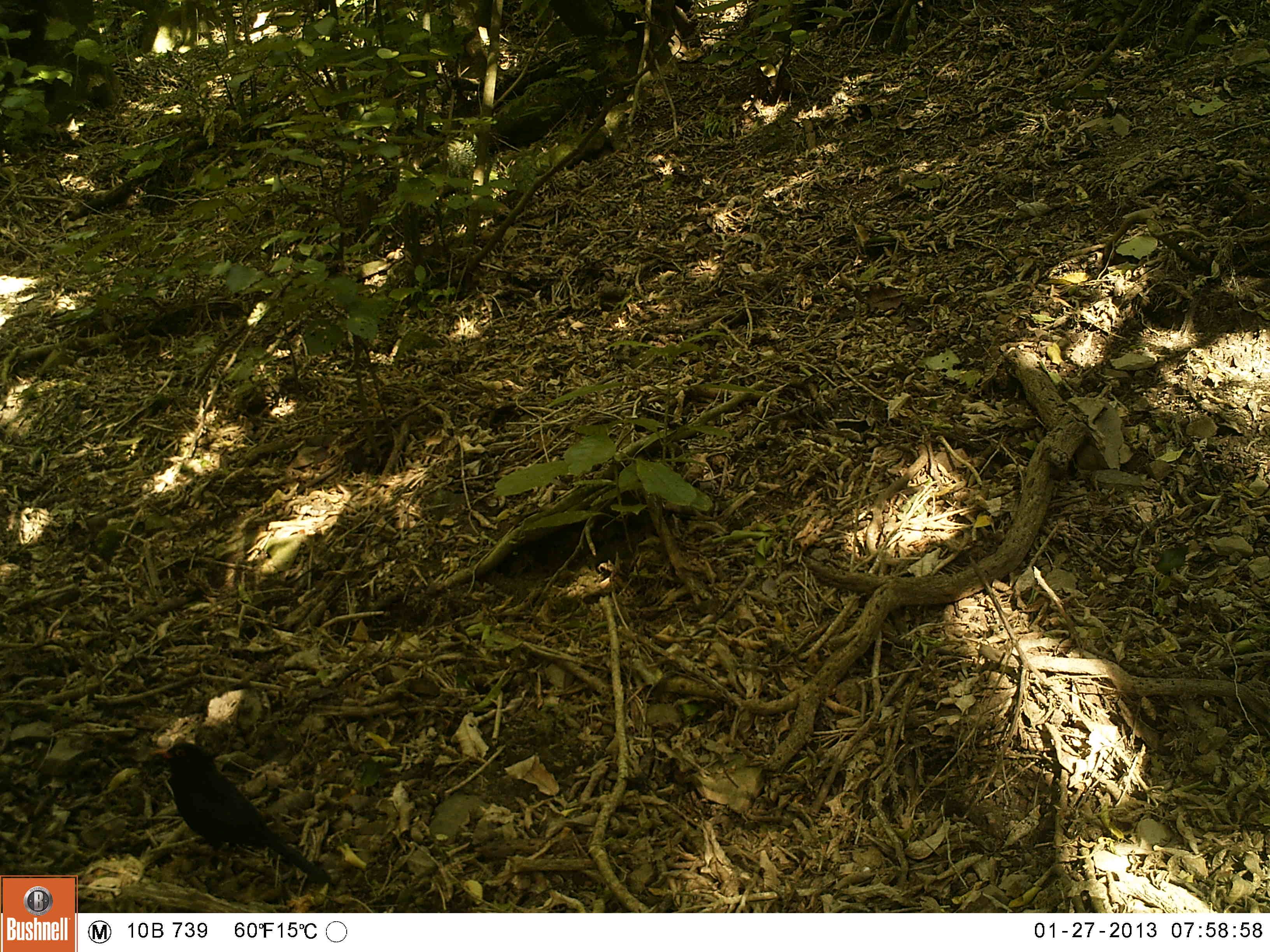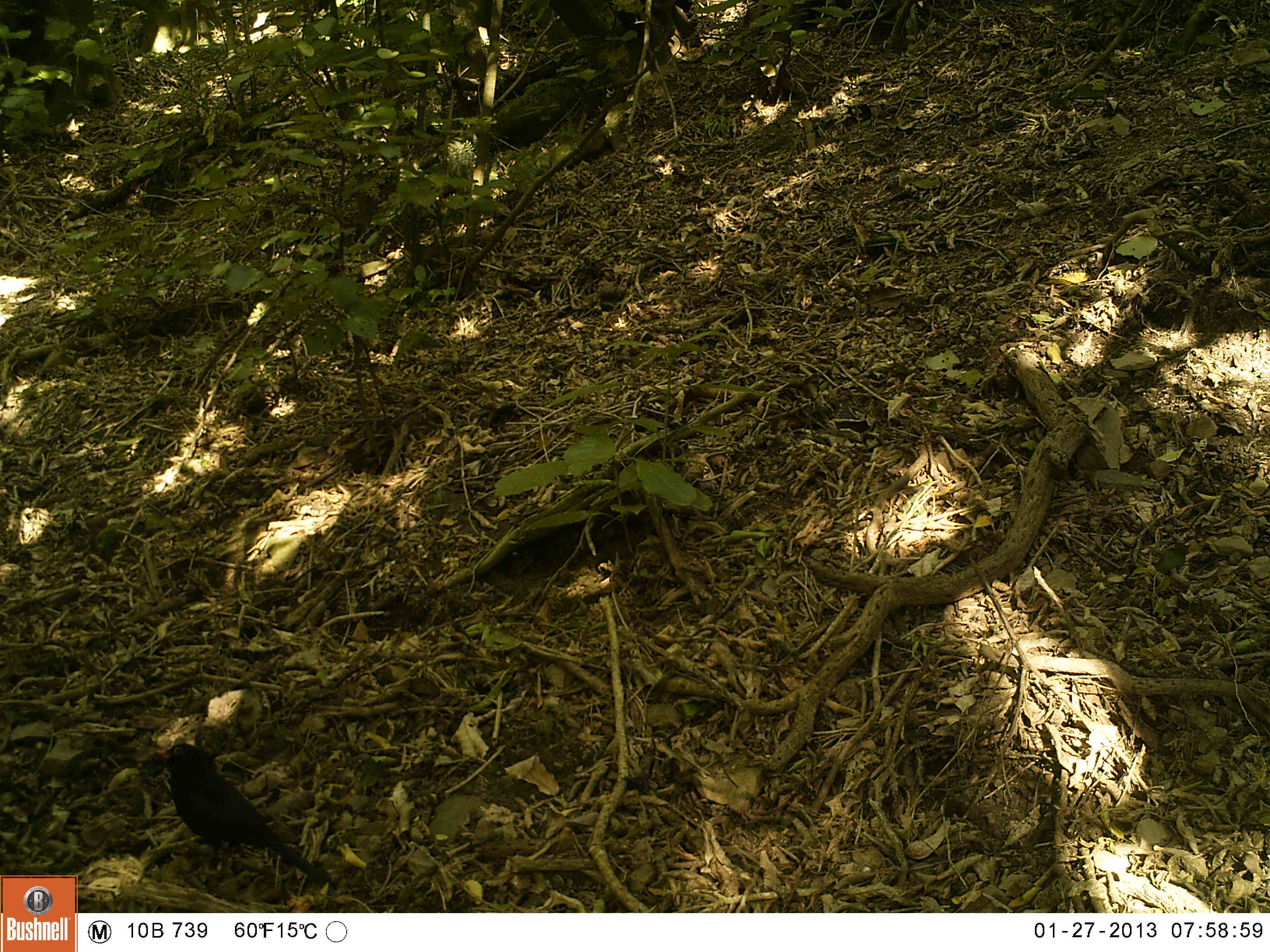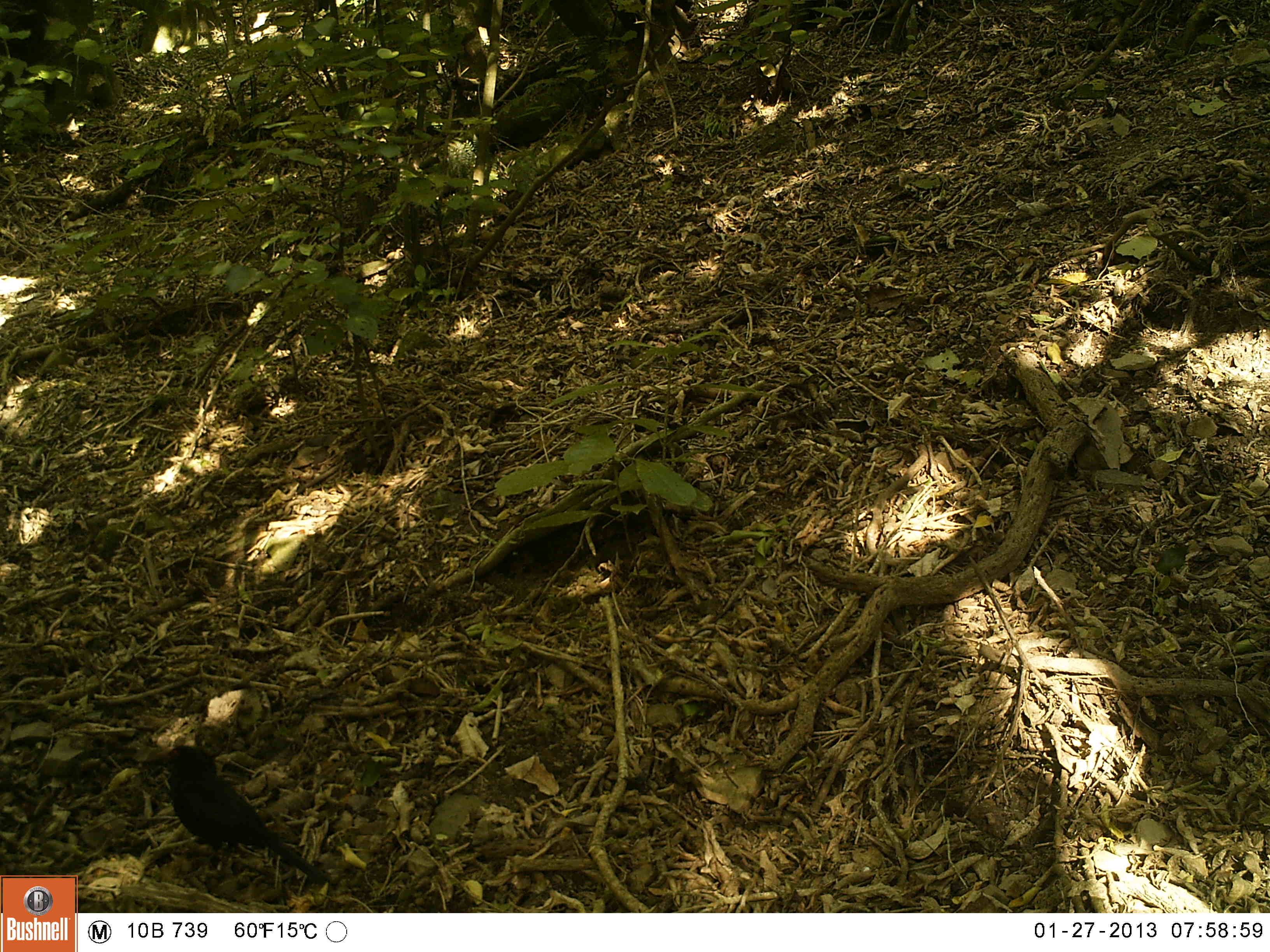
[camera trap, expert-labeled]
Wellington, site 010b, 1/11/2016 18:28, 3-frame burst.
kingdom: Animalia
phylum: Chordata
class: Aves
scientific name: Aves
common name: bird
Bird (Aves).